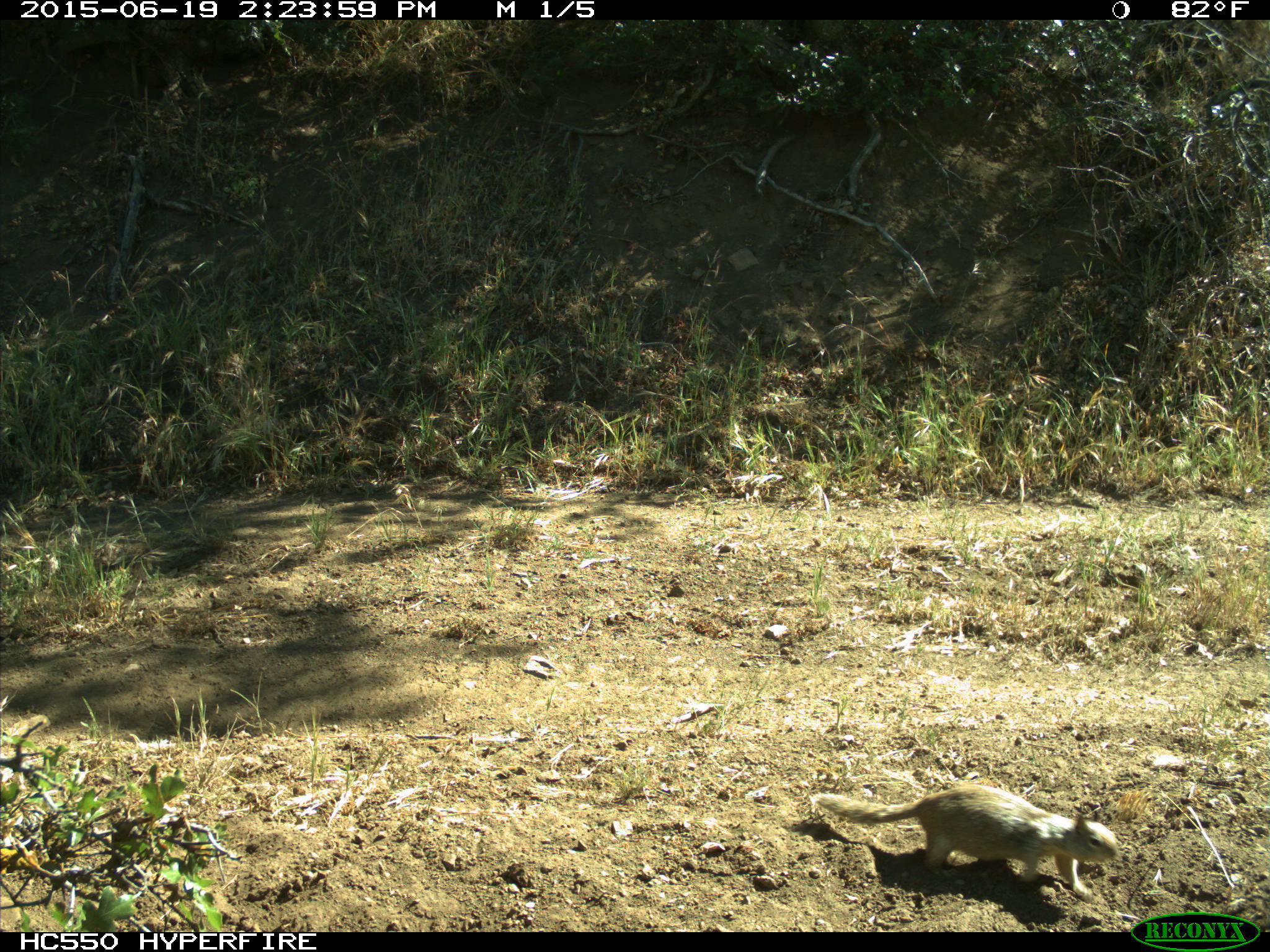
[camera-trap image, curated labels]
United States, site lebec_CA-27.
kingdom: Animalia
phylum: Chordata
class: Mammalia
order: Rodentia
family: Sciuridae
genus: Otospermophilus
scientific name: Otospermophilus beecheyi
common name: california ground squirrel